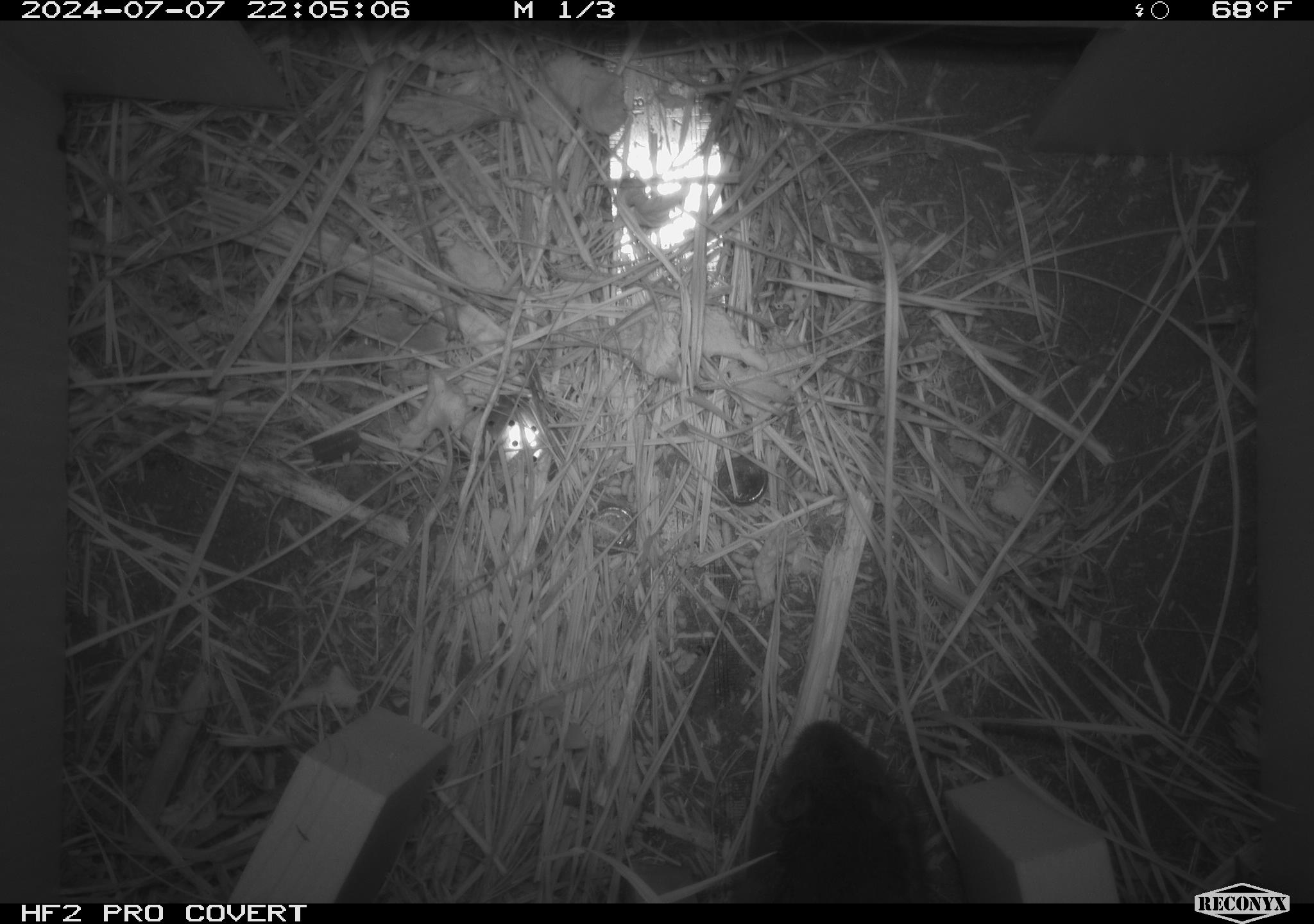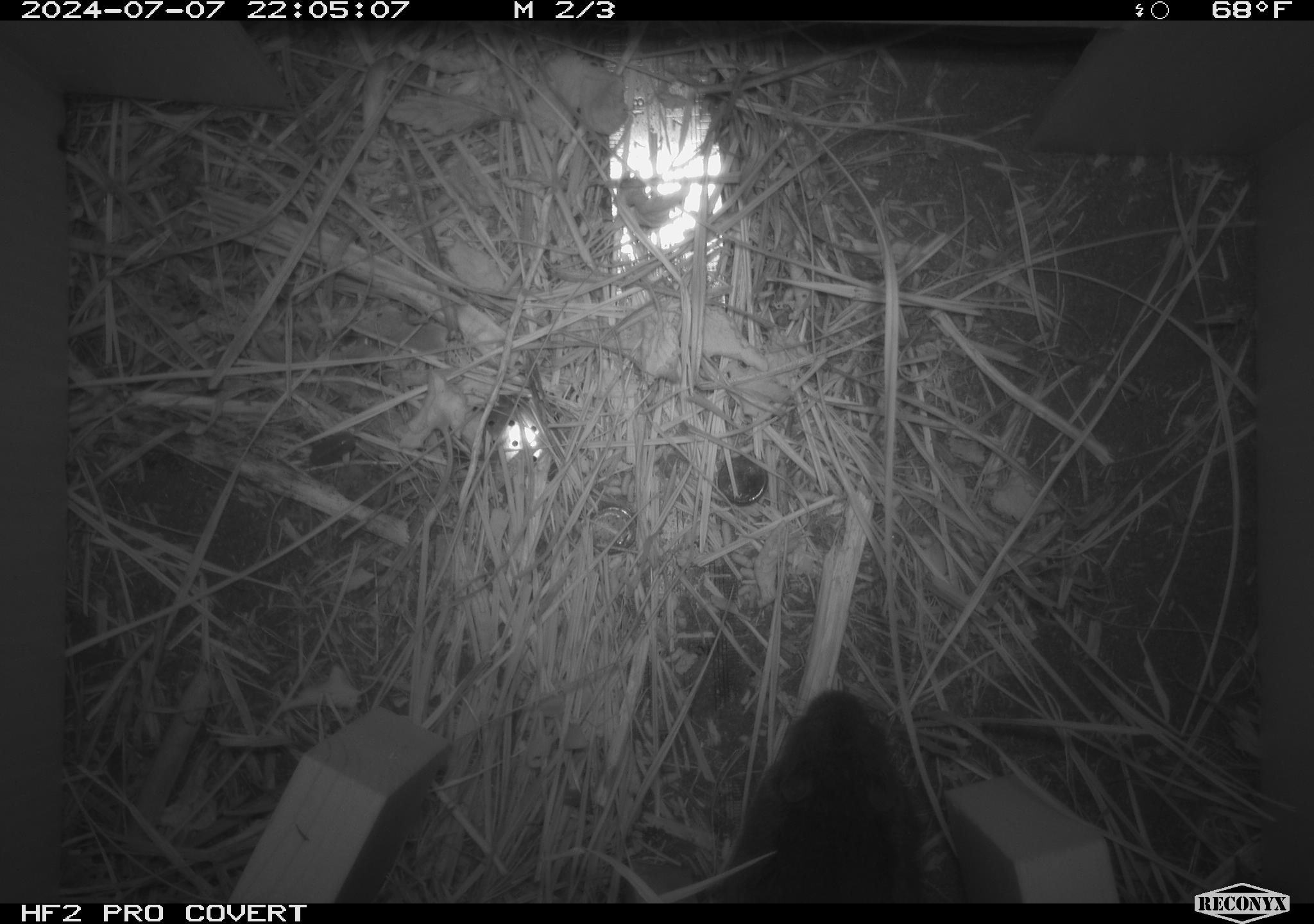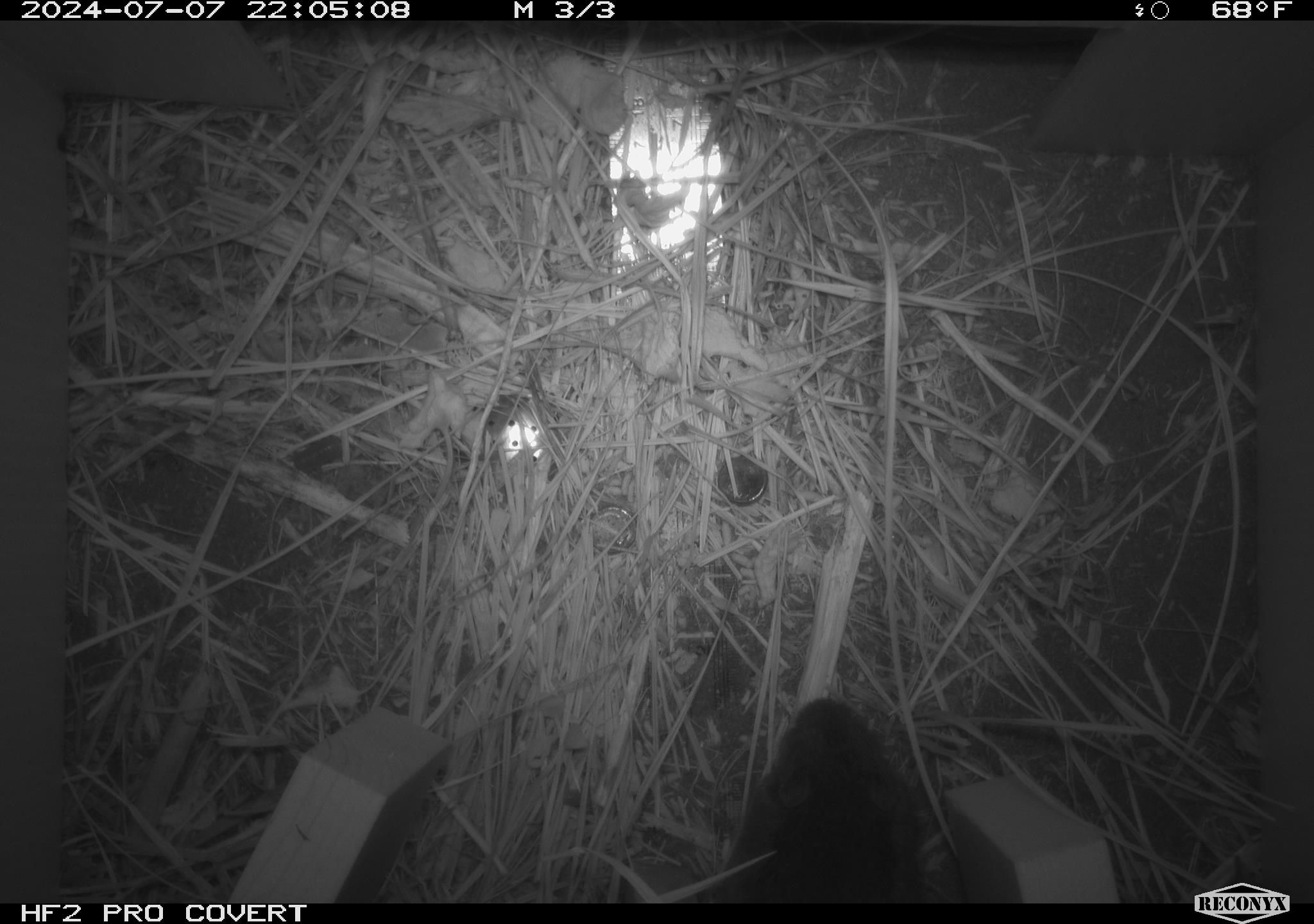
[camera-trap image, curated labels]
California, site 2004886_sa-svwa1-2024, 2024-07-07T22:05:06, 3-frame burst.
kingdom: Animalia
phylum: Chordata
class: Mammalia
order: Rodentia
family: Cricetidae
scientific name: Arvicolinae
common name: voles, lemmings, and muskrats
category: arvicolinae subfamily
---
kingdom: Animalia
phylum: Arthropoda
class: Insecta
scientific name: Insecta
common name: insect